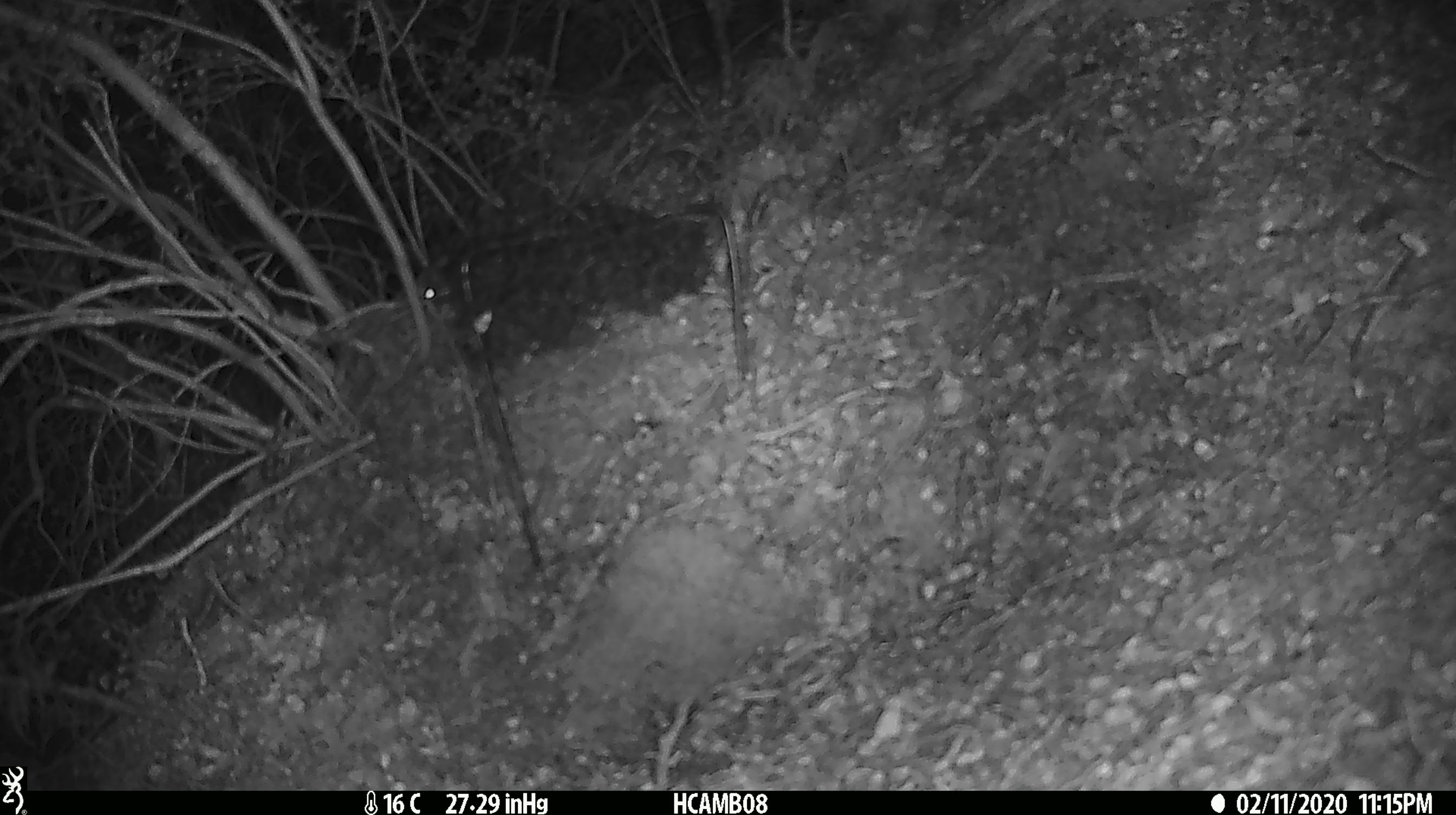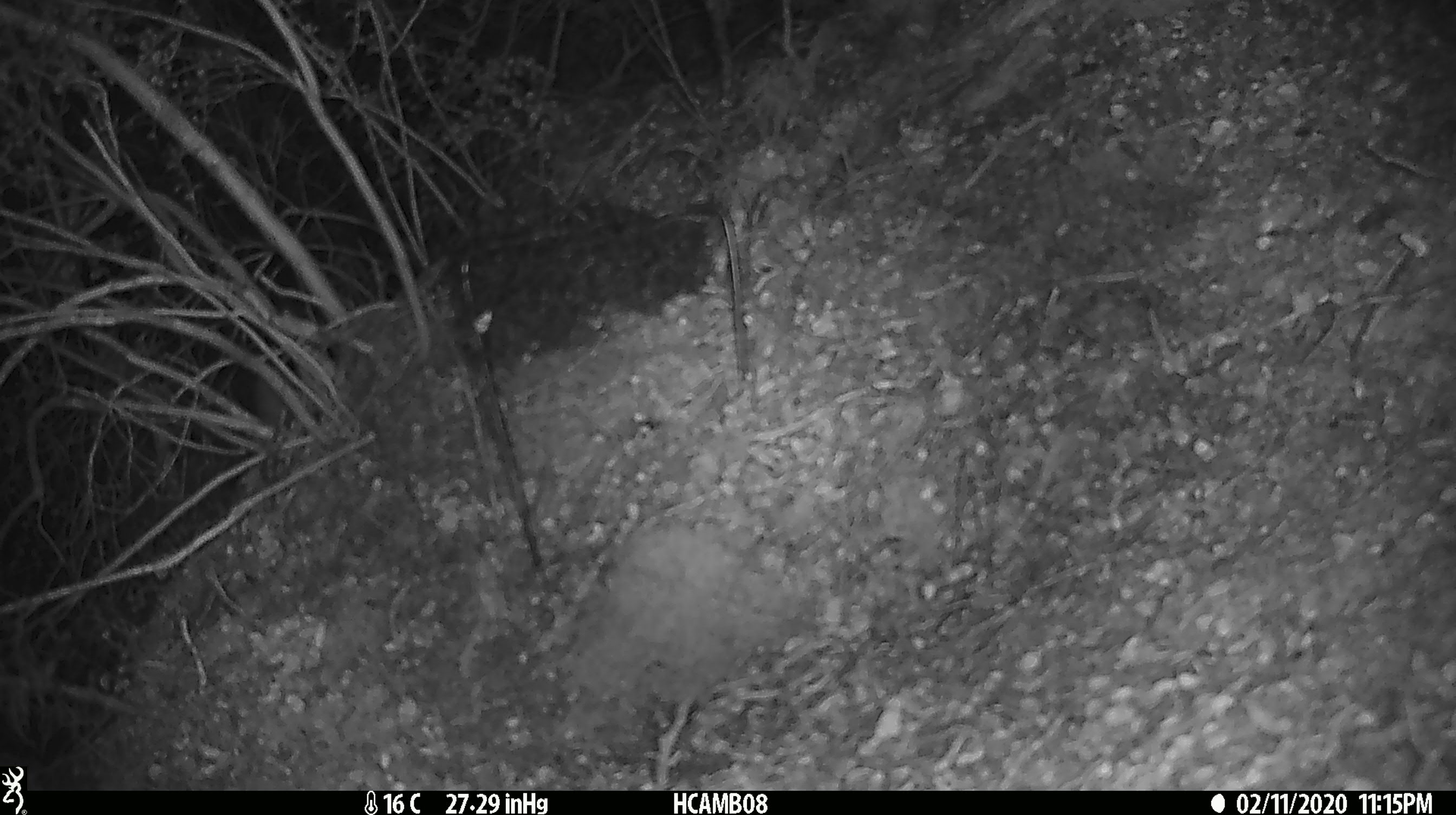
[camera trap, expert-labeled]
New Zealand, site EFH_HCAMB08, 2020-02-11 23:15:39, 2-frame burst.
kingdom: Animalia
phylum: Chordata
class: Mammalia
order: Rodentia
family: Muridae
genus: Mus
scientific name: Mus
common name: mouse